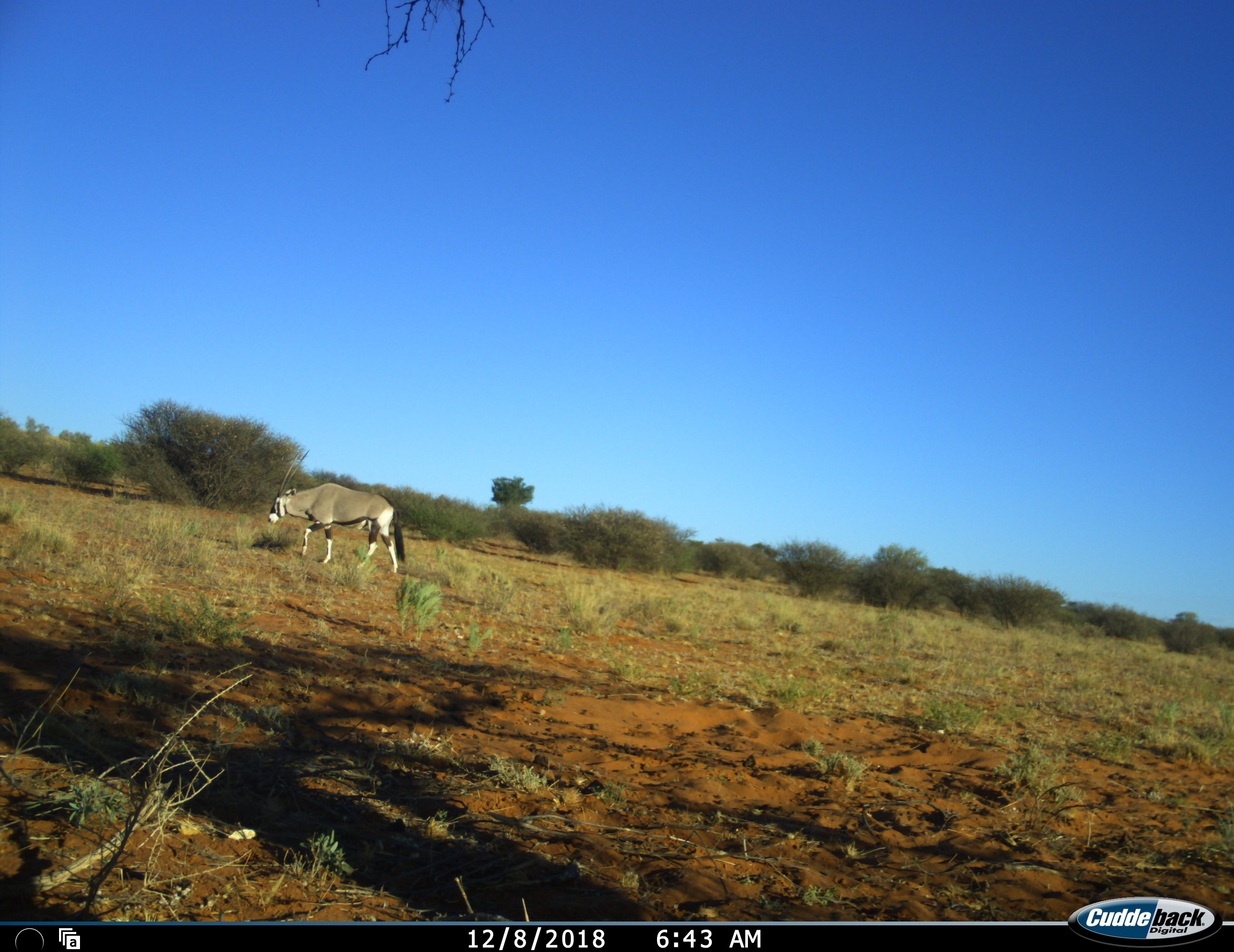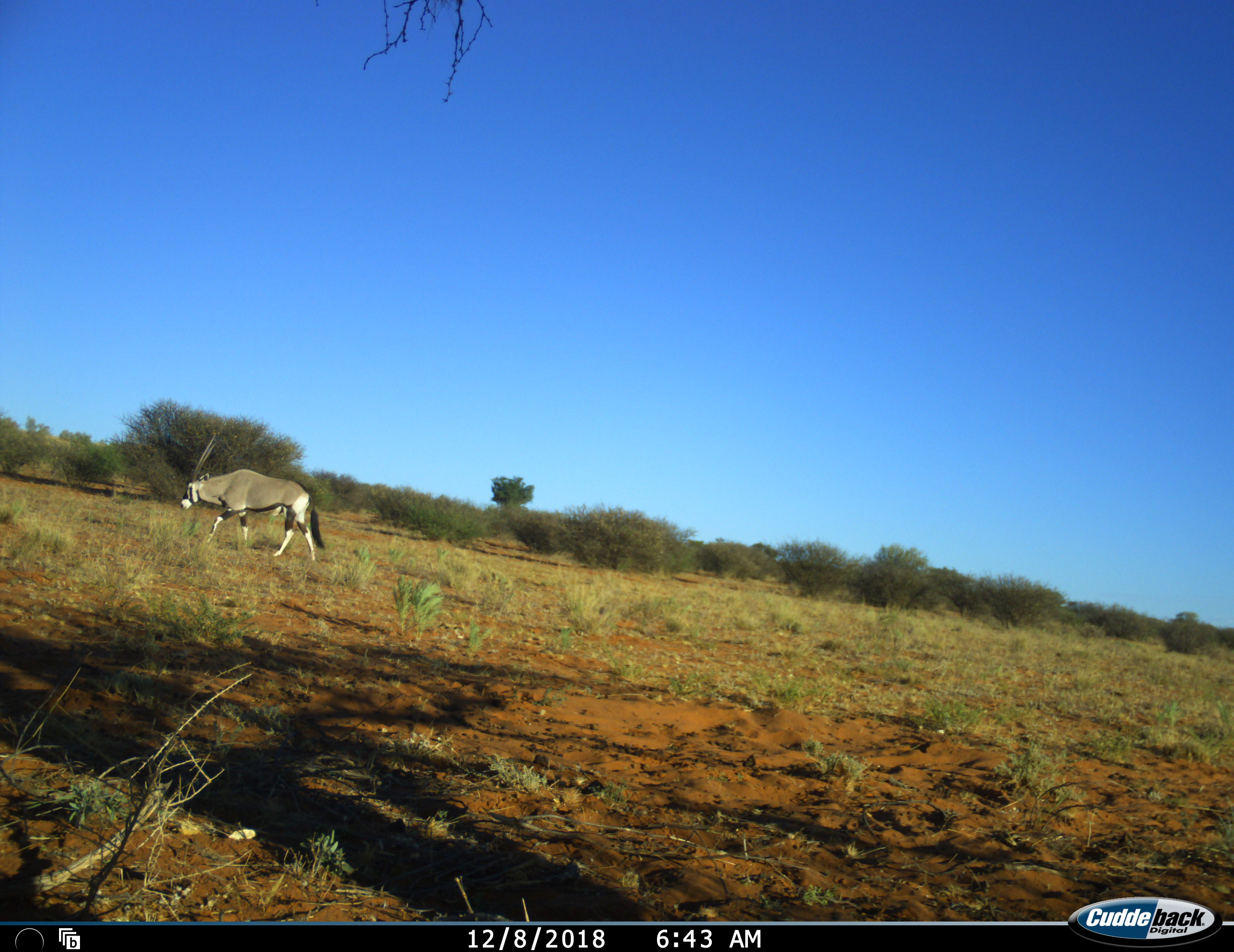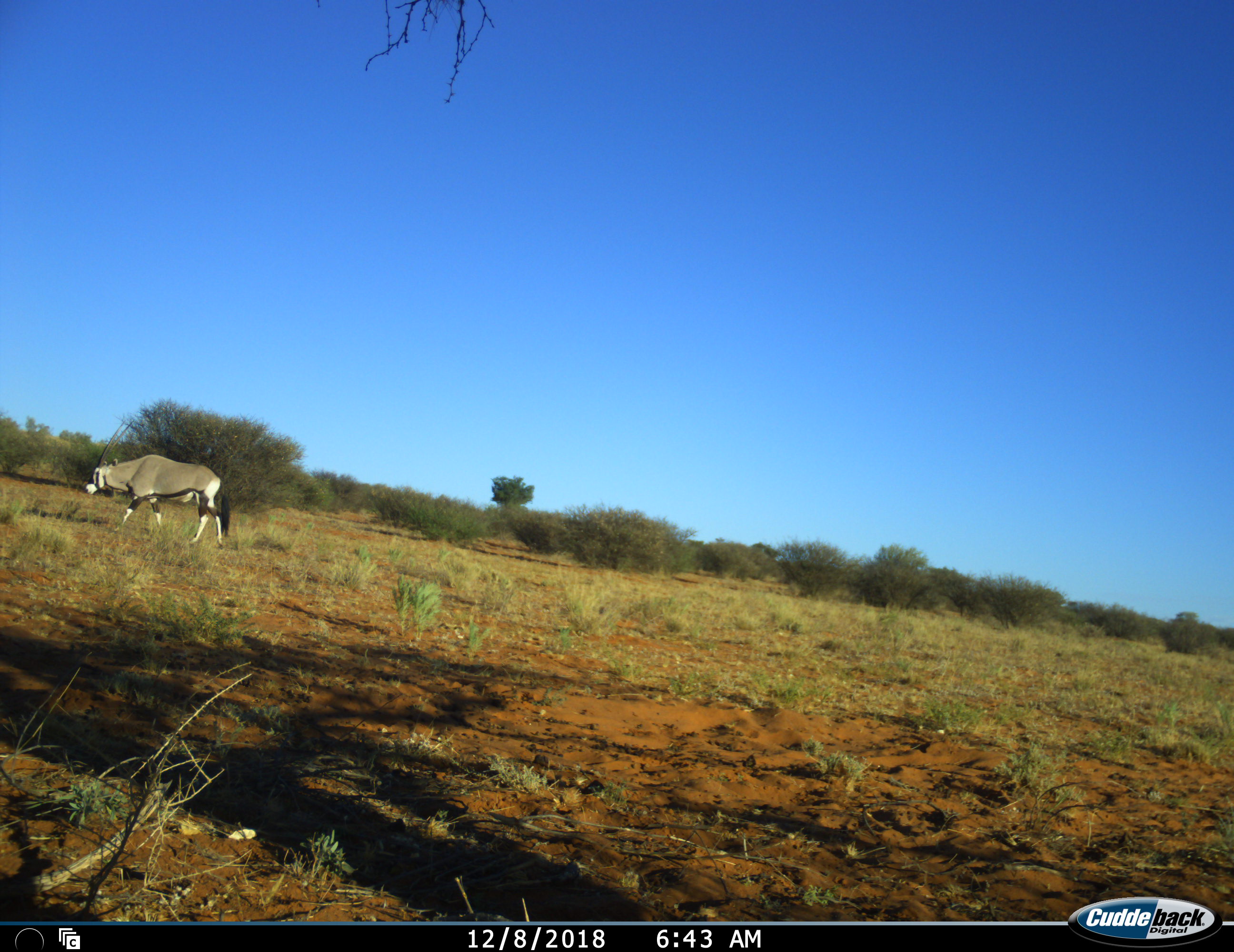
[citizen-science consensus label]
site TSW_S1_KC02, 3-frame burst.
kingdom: Animalia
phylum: Chordata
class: Mammalia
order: Artiodactyla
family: Bovidae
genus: Oryx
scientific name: Oryx gazella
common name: gemsbok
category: oryx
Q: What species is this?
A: Oryx (gemsbok) (Oryx gazella).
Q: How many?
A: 1.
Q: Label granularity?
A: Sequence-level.